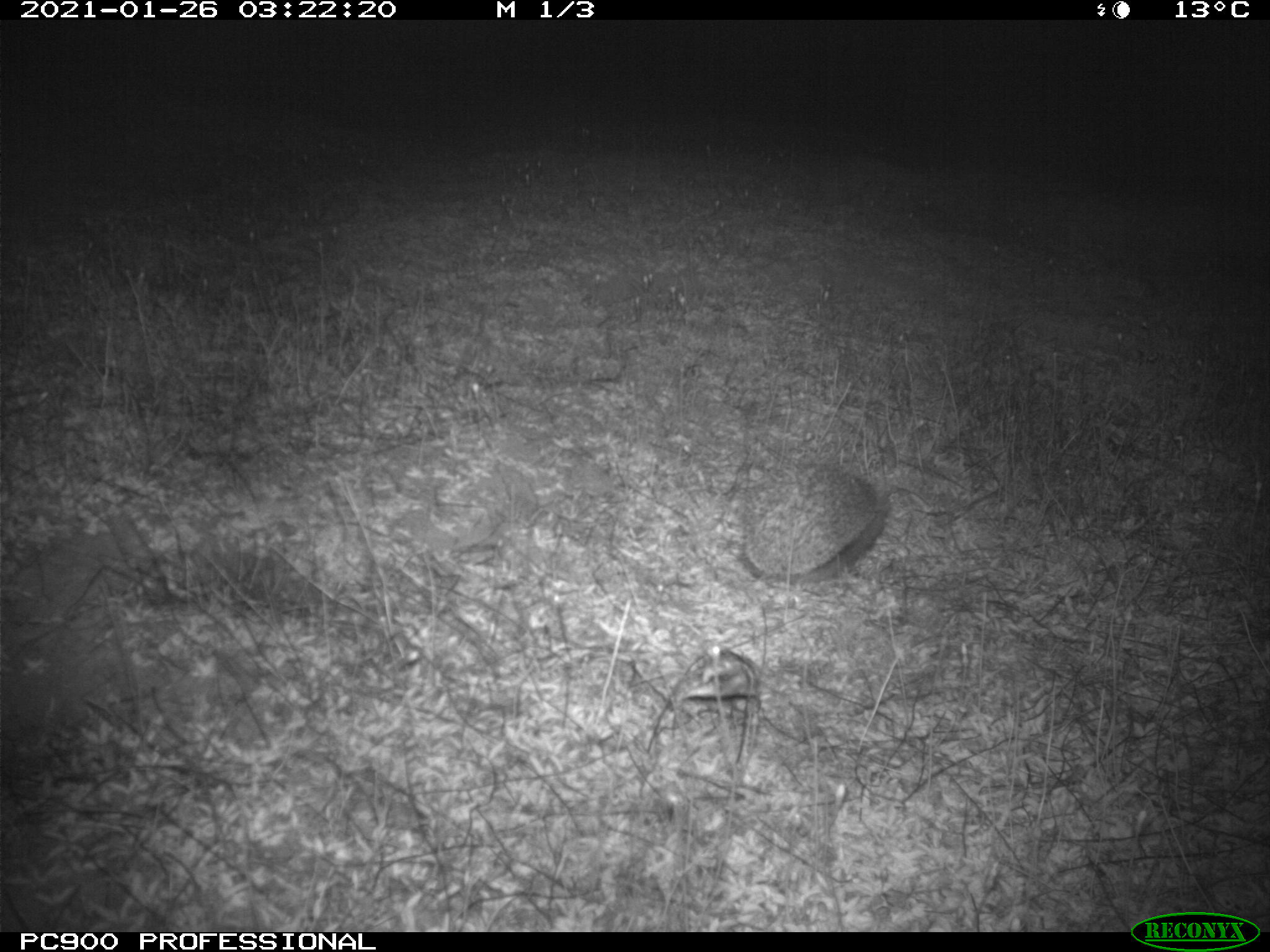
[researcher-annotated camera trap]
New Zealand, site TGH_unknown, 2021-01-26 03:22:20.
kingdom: Animalia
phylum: Chordata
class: Mammalia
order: Eulipotyphla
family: Erinaceidae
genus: Erinaceus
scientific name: Erinaceus europaeus europaeus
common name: european hedgehog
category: hedgehog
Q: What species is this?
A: Hedgehog (european hedgehog) (Erinaceus europaeus europaeus).